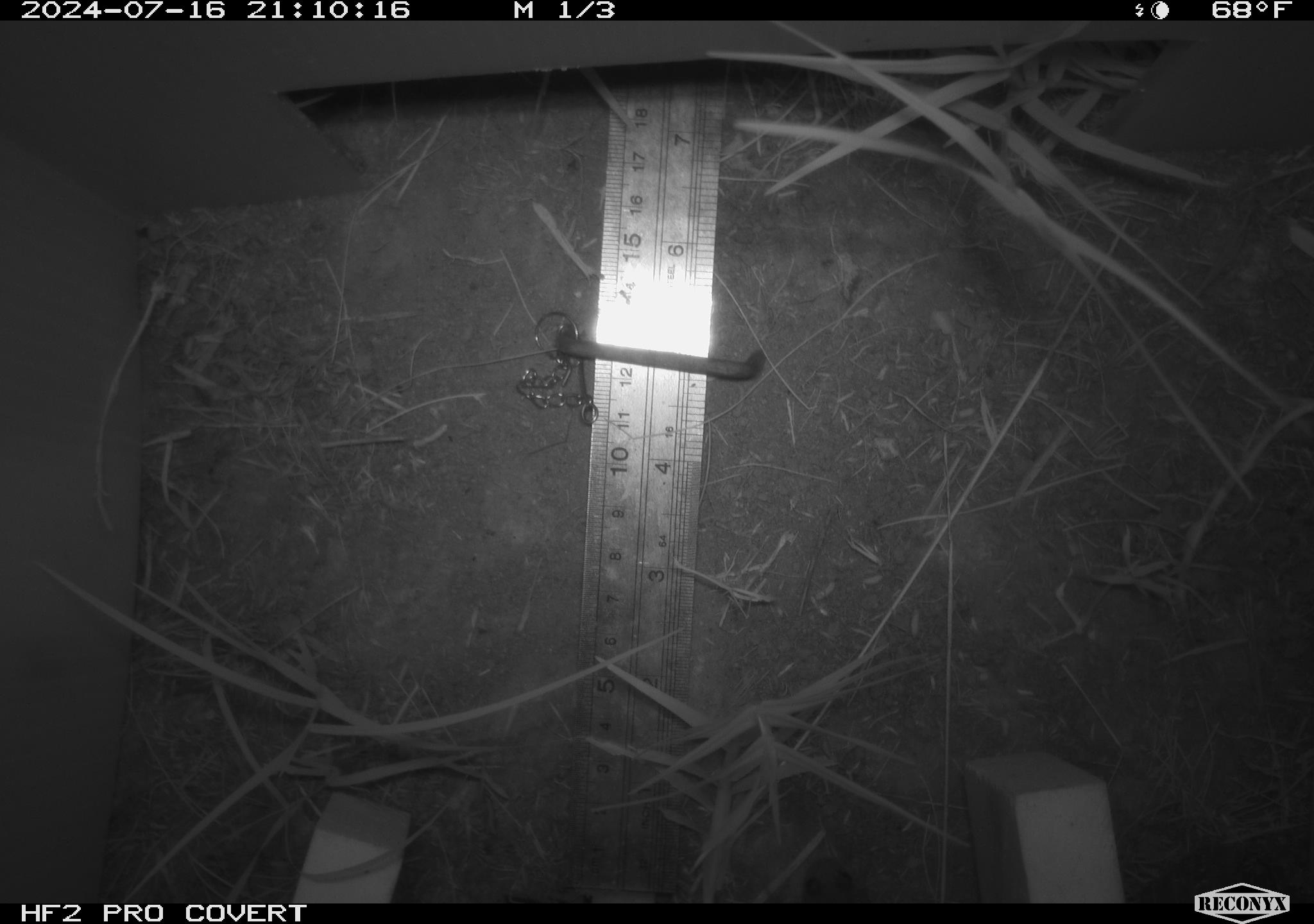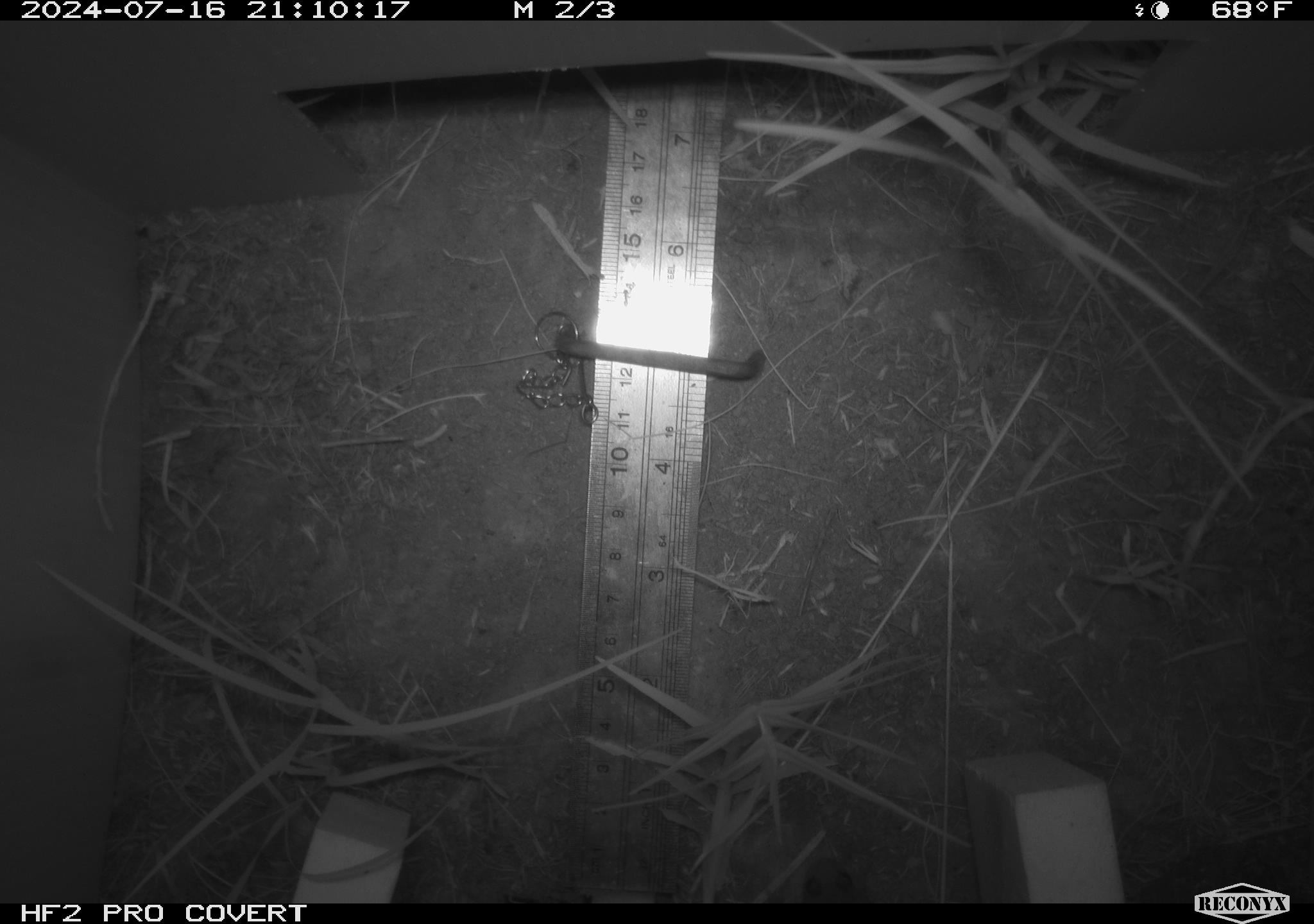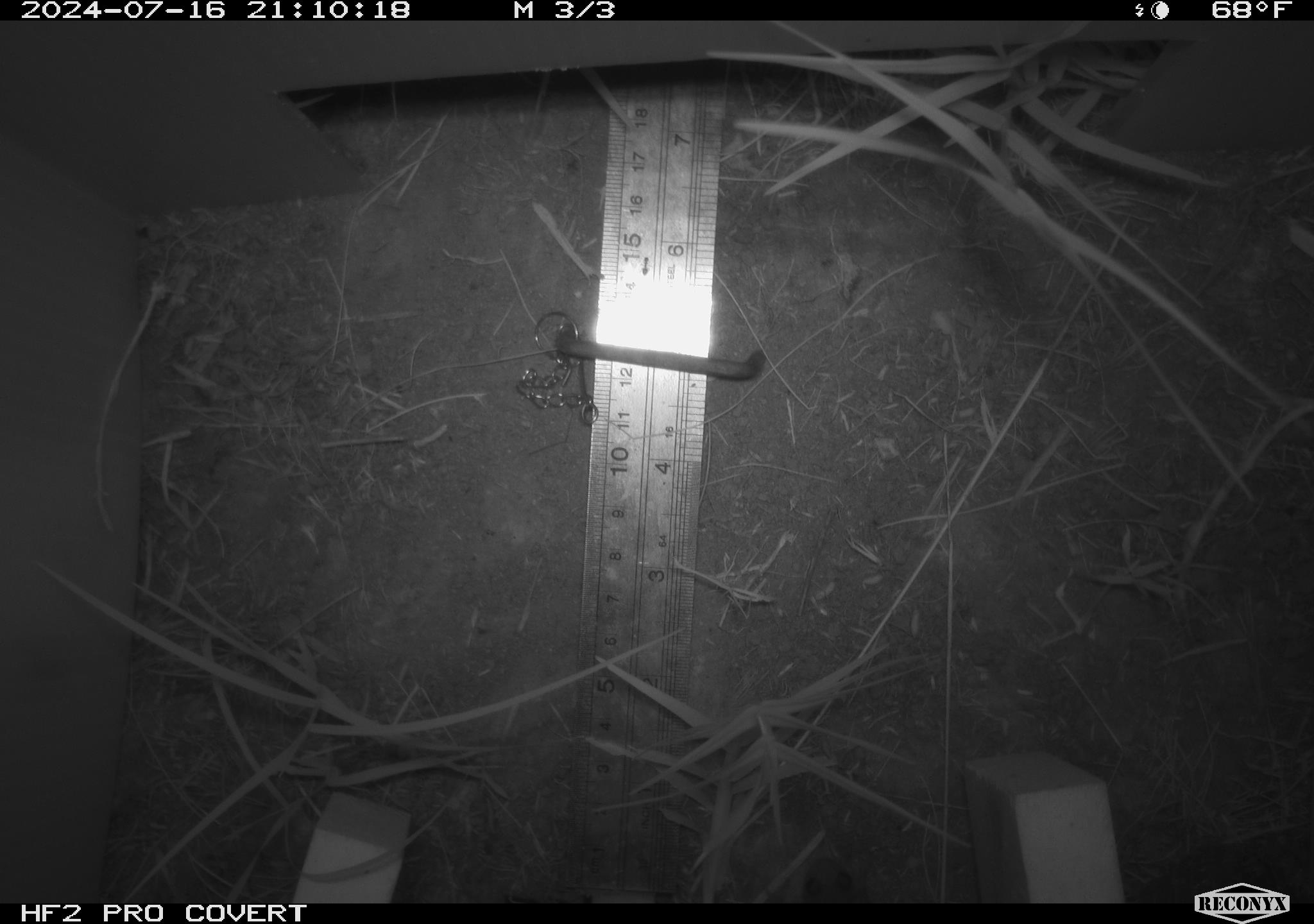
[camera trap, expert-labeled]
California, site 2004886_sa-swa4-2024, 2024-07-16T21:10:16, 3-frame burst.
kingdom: Animalia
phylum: Chordata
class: Amphibia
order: Anura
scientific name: Anura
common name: frogs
Frogs (Anura).